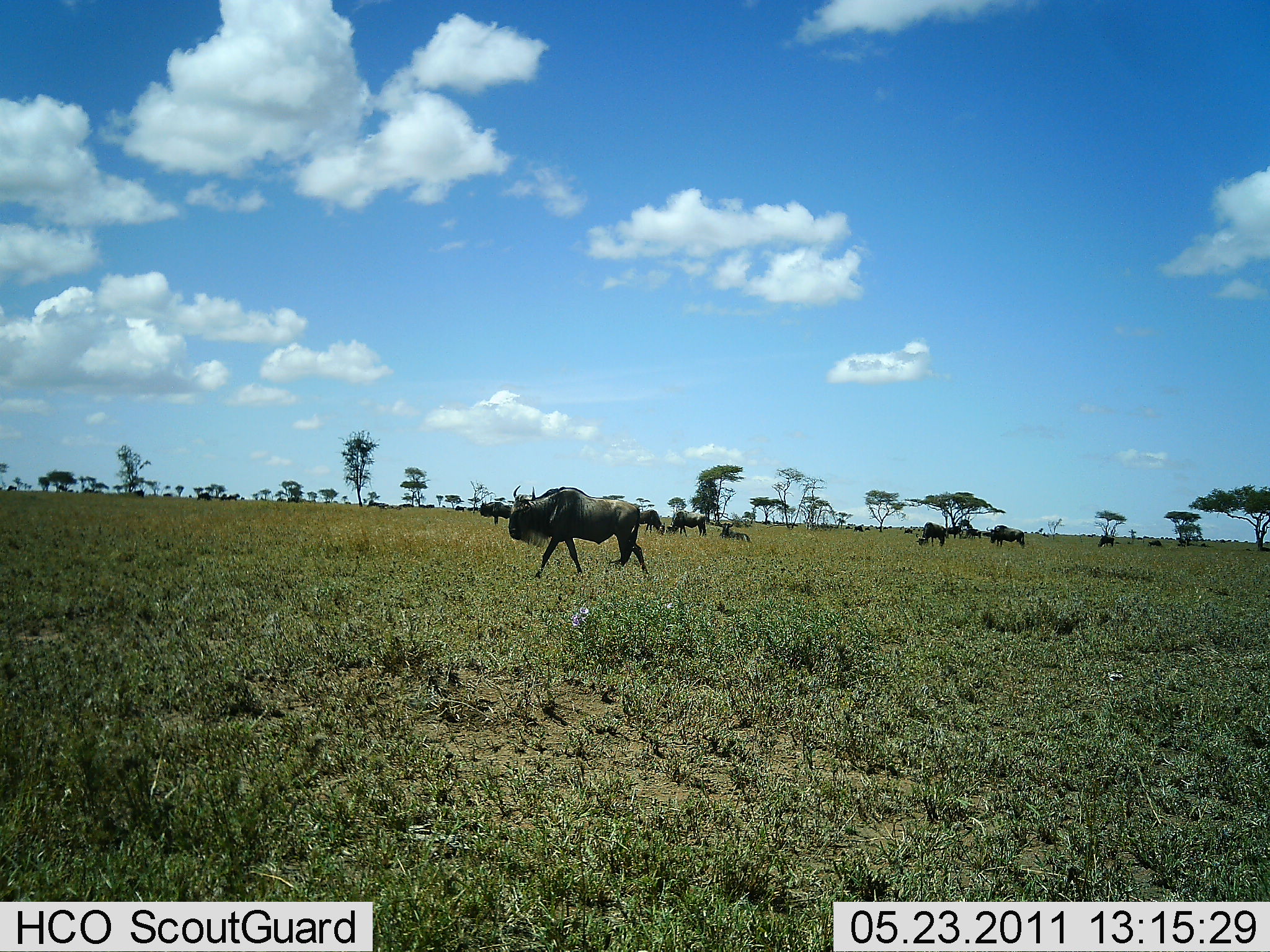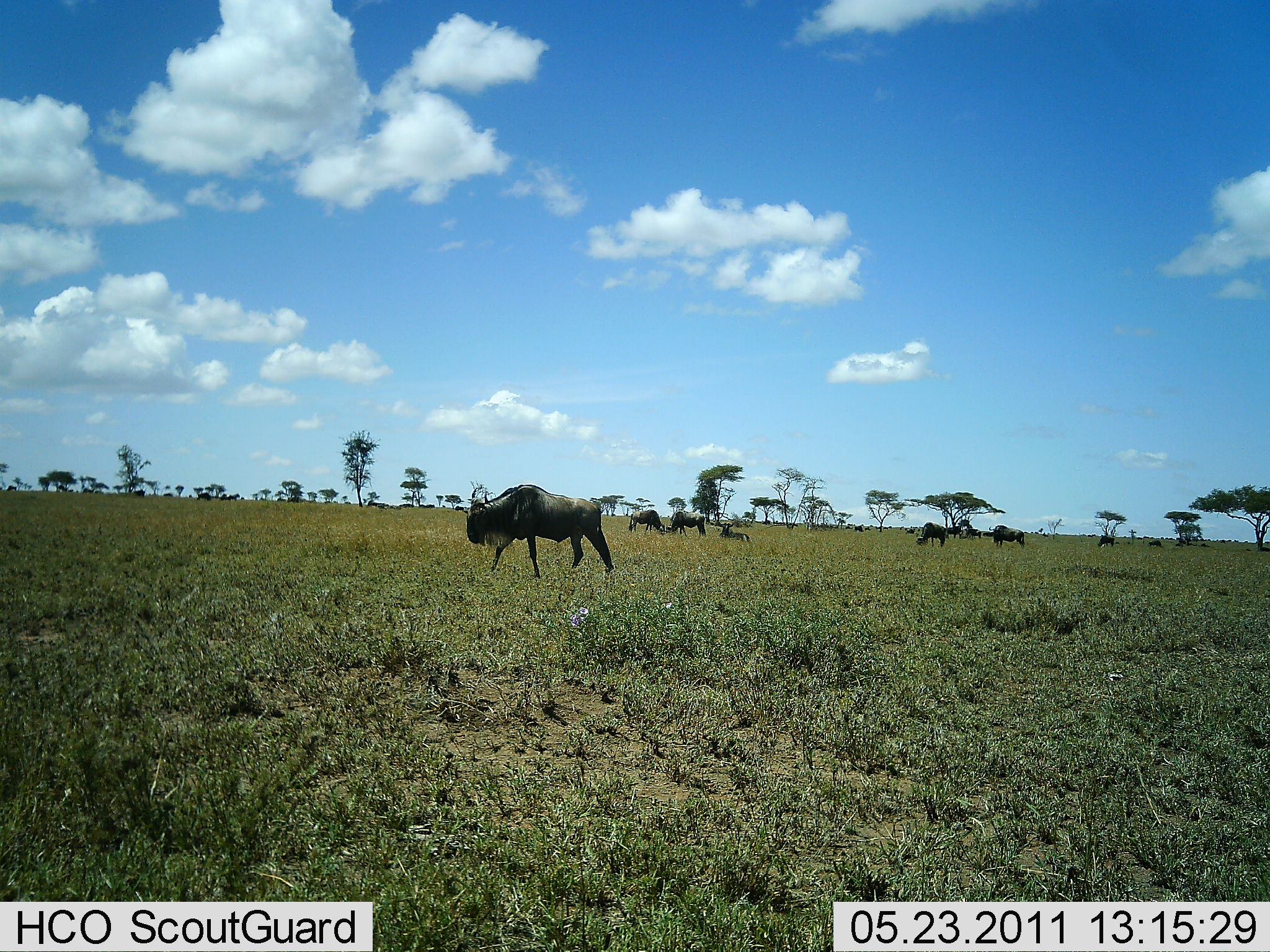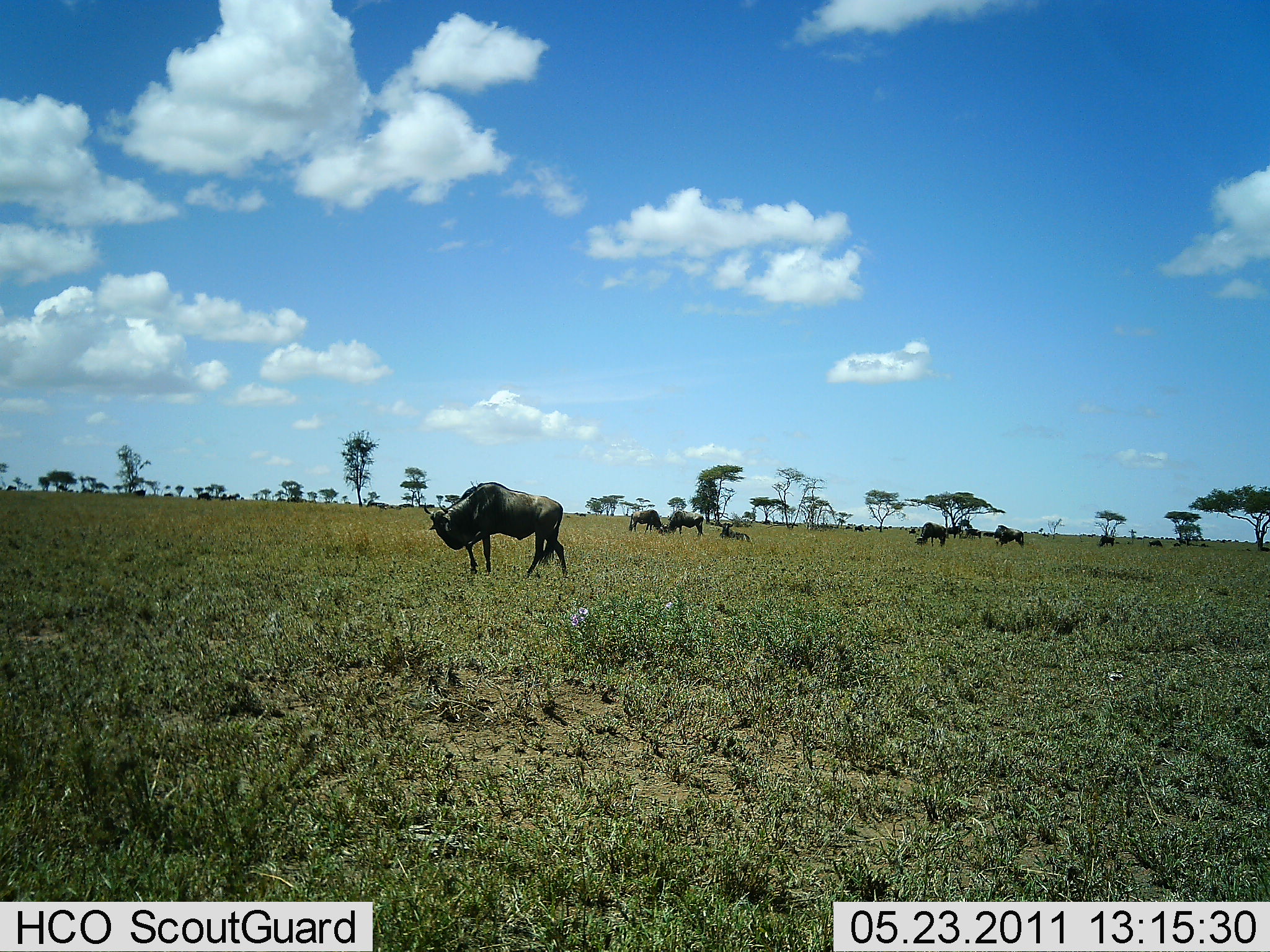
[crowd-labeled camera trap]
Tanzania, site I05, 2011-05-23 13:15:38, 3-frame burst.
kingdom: Animalia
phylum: Chordata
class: Mammalia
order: Artiodactyla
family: Bovidae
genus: Connochaetes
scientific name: Connochaetes taurinus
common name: blue wildebeest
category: wildebeest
Wildebeest (blue wildebeest) (Connochaetes taurinus), count 7. Behavior (volunteer vote fractions): standing 46%, resting 62%, moving 85%, interacting 0%. Young present (vote fraction): 0%. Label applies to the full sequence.